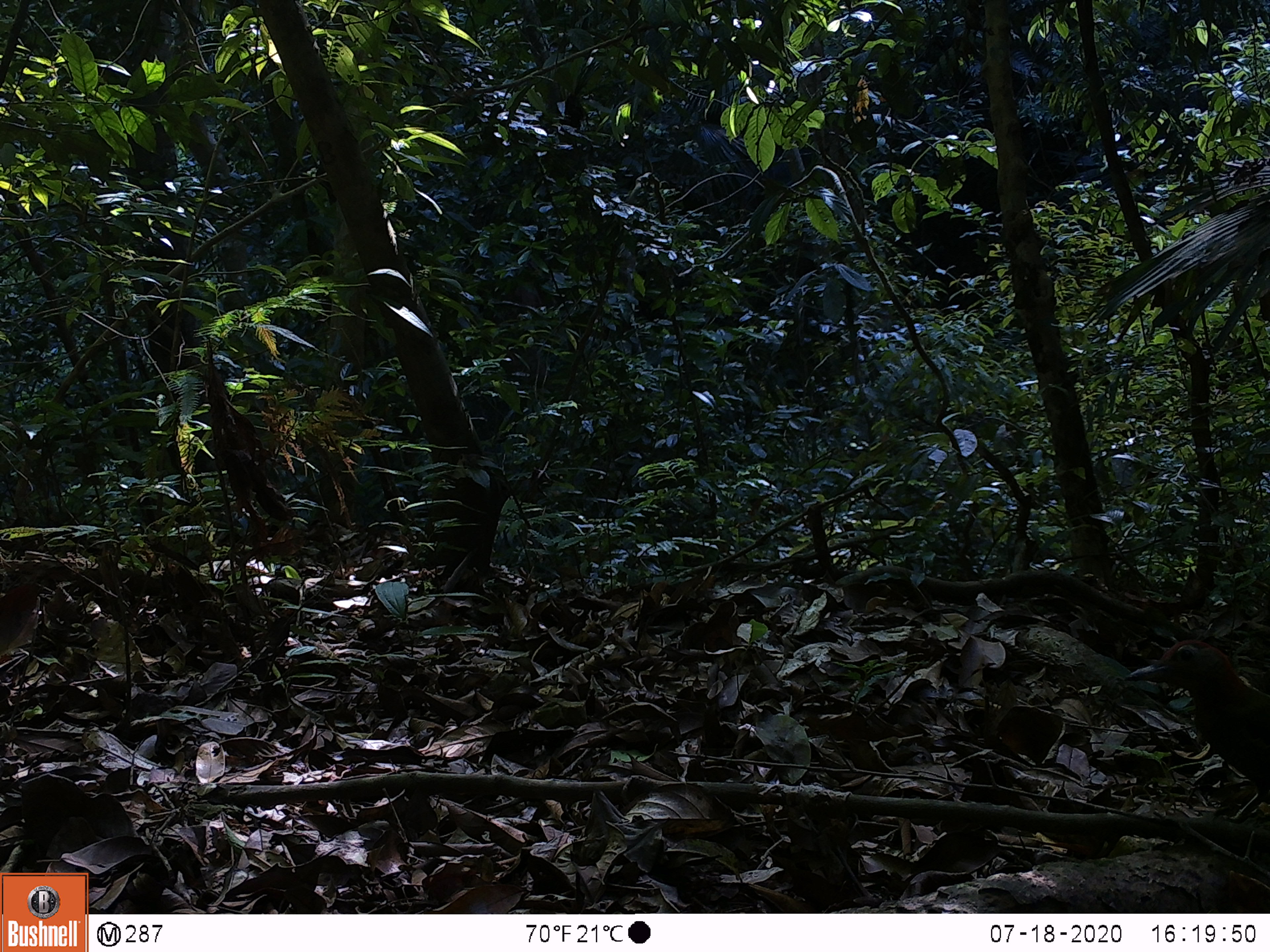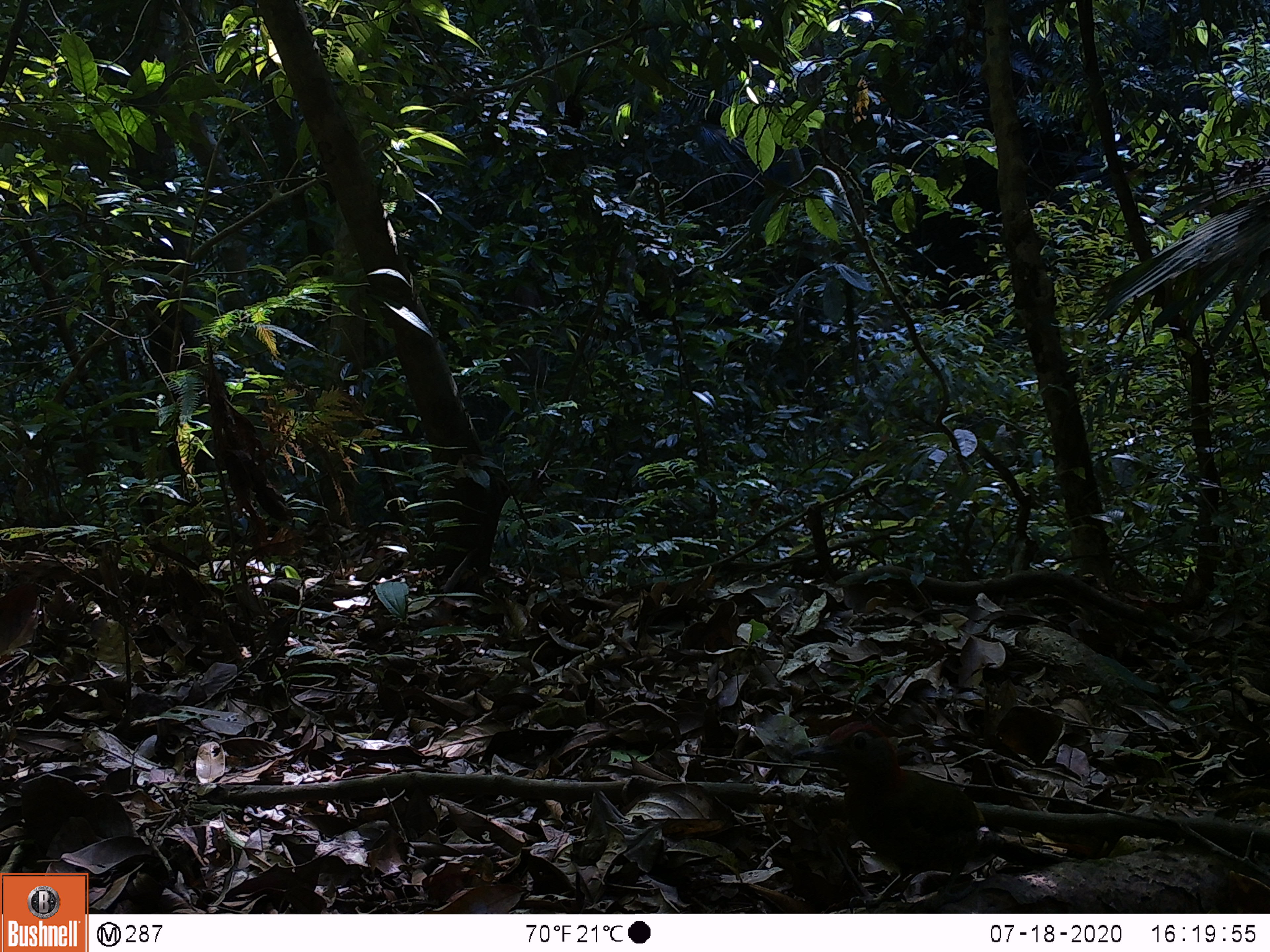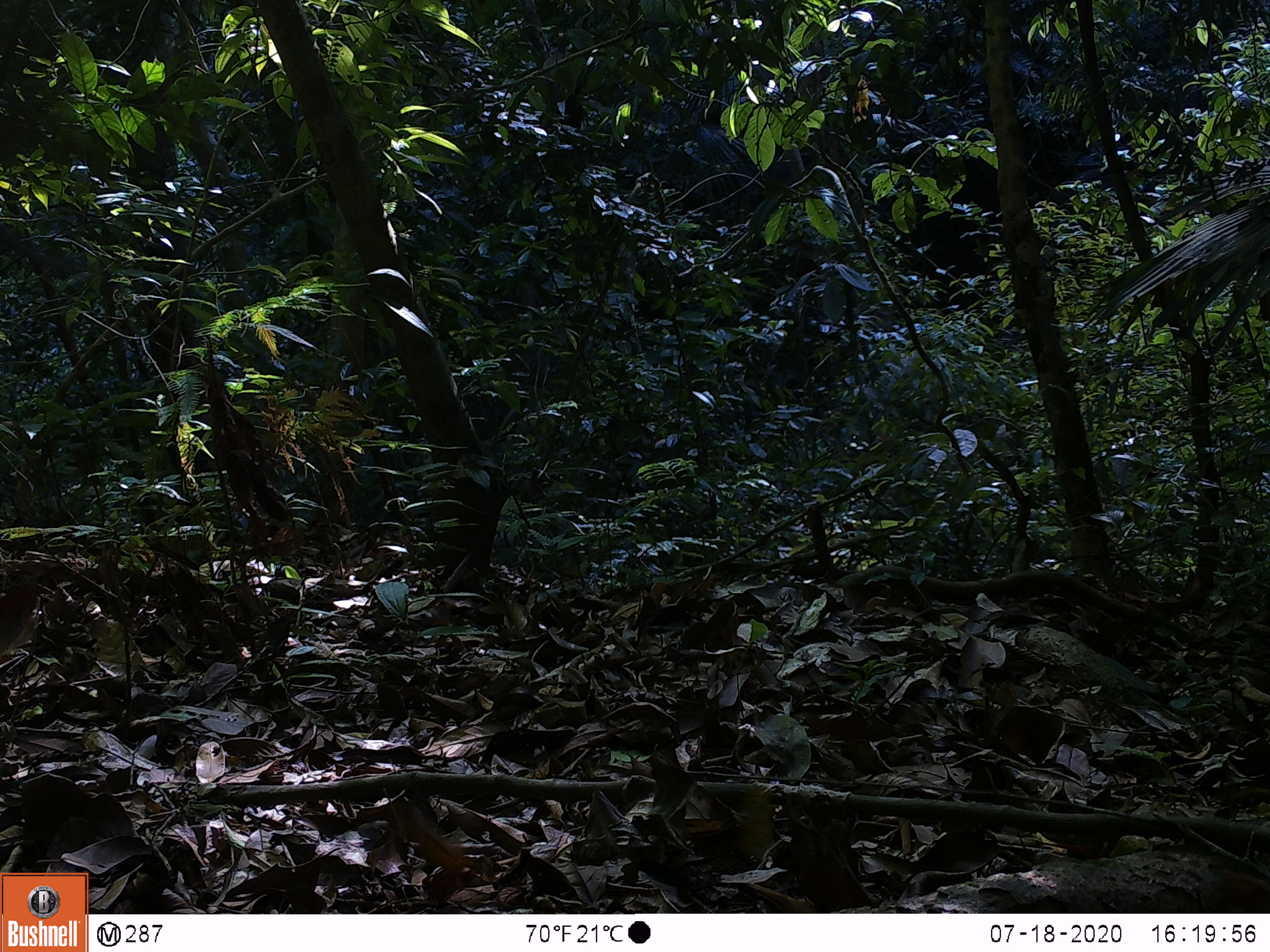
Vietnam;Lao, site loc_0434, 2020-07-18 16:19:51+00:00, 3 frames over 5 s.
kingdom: Animalia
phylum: Chordata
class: Aves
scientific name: Aves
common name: bird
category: unidentified bird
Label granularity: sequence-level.